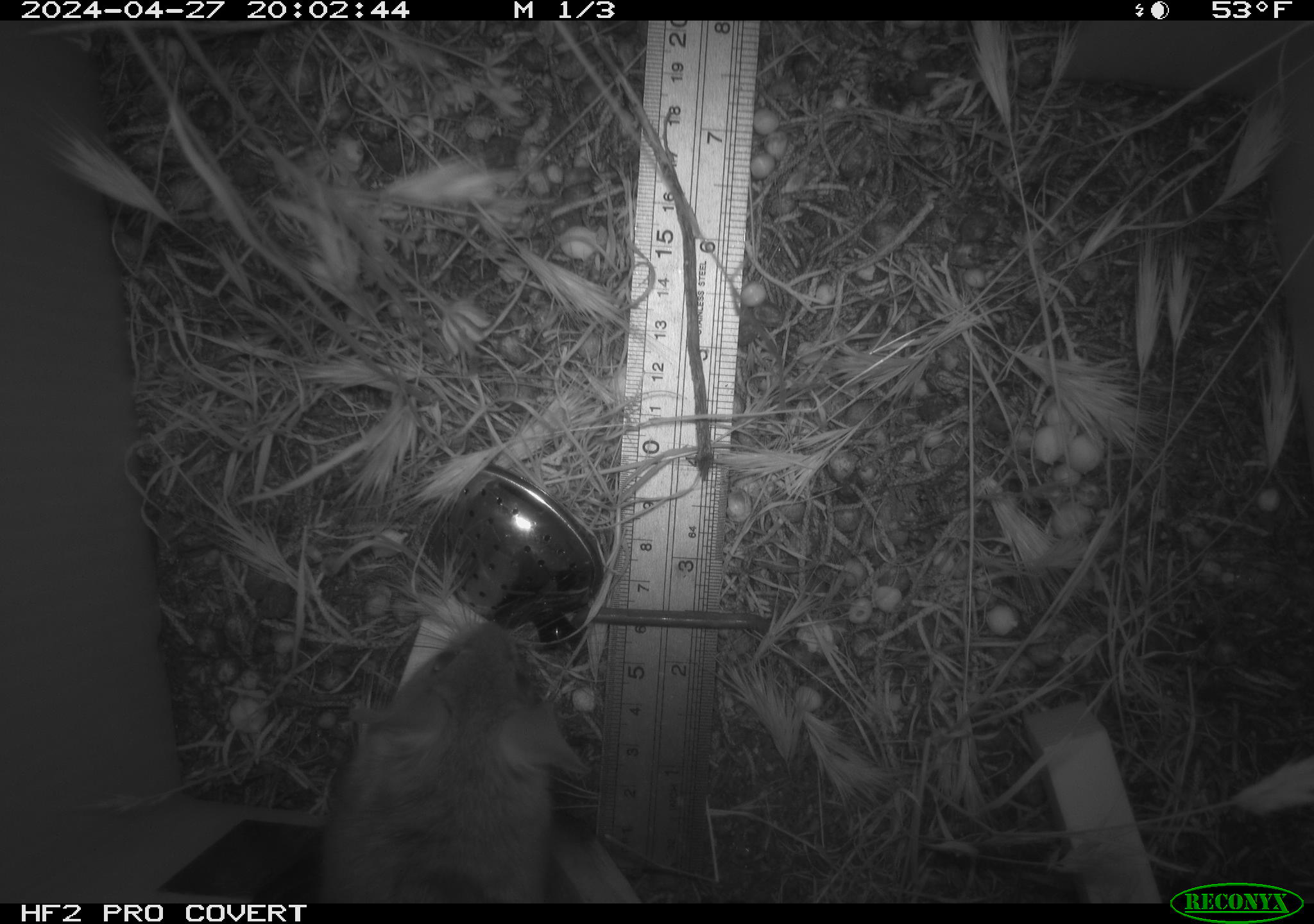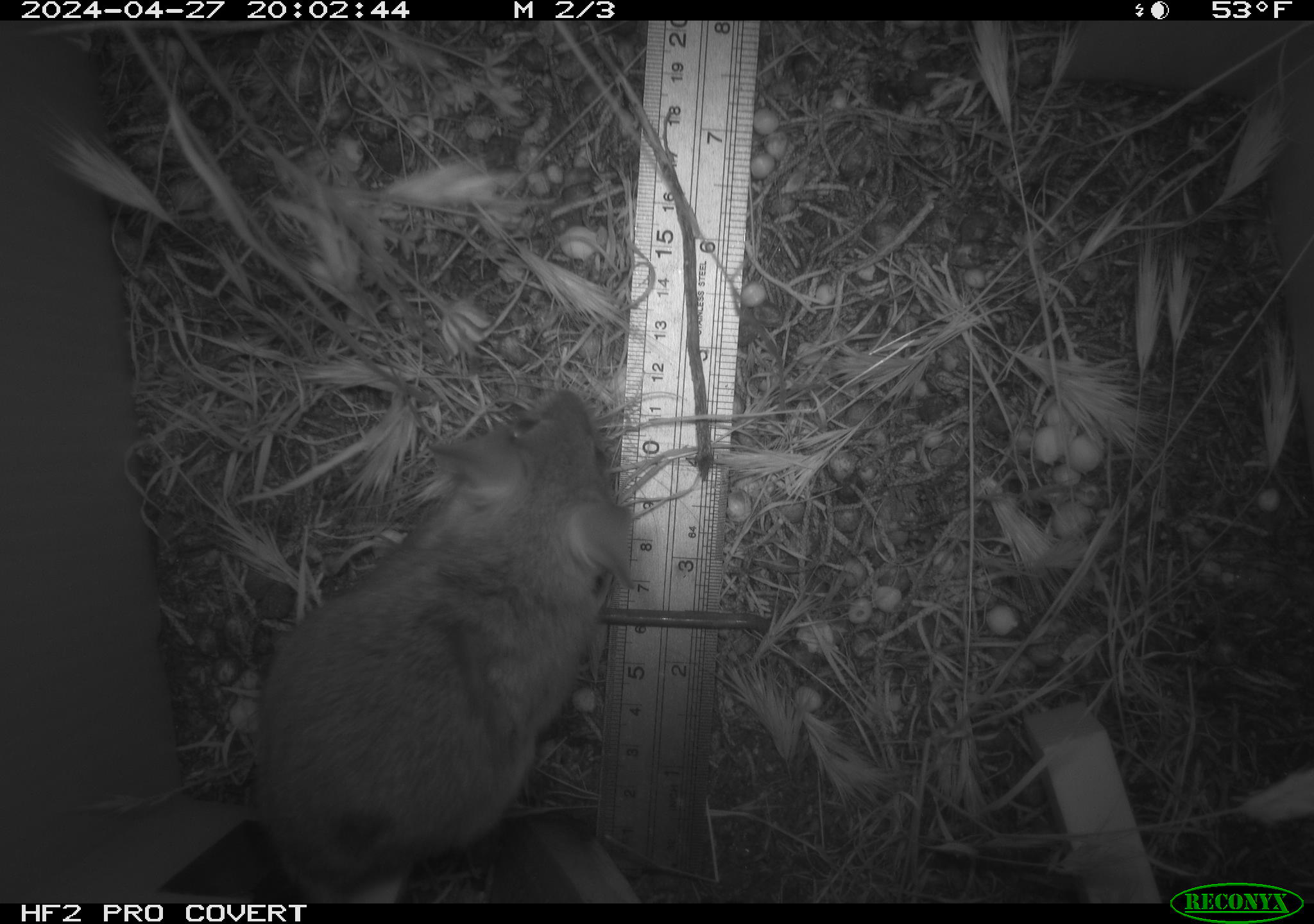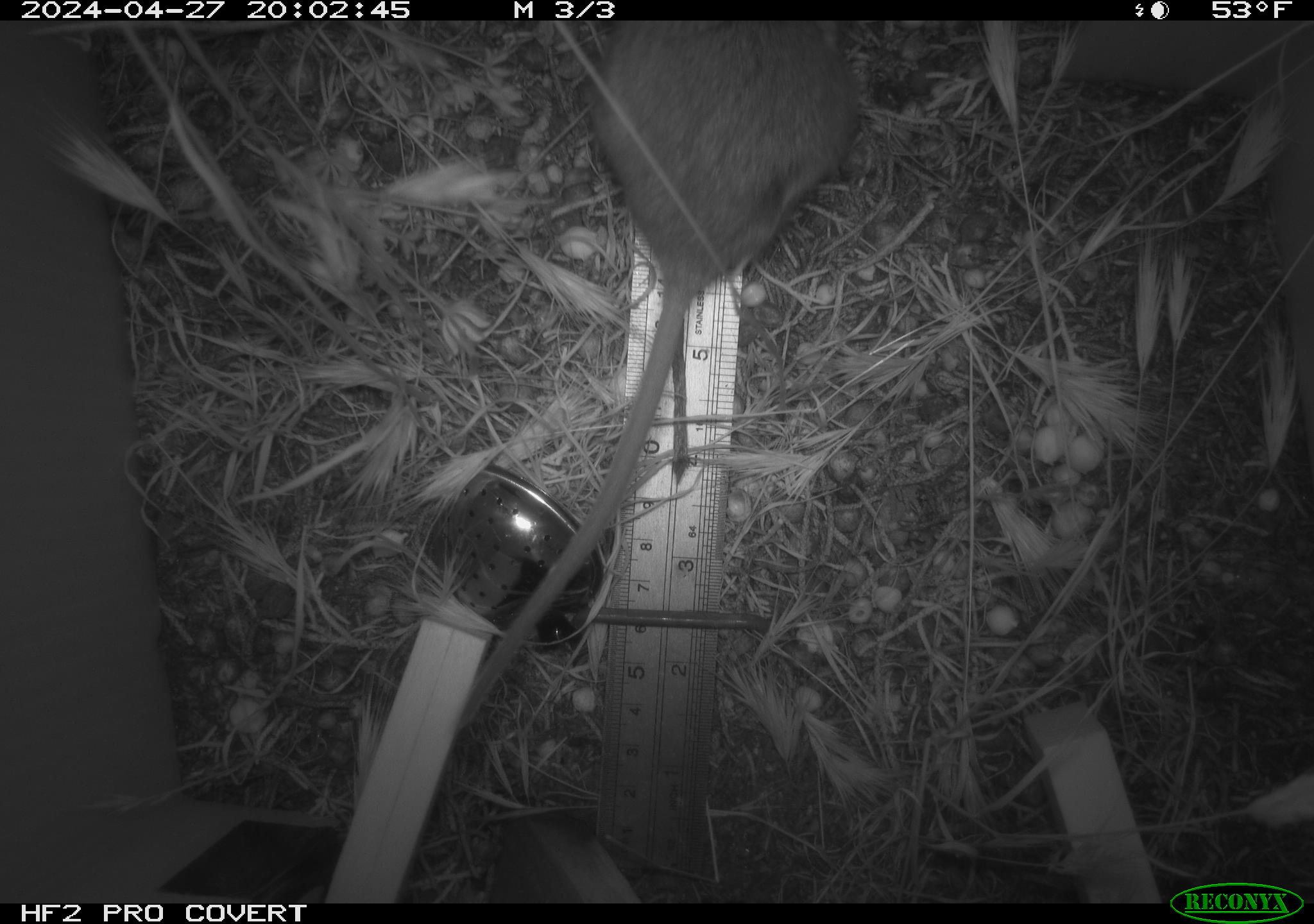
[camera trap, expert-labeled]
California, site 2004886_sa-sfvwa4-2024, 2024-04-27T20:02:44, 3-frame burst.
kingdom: Animalia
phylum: Chordata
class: Mammalia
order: Rodentia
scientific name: Rodentia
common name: mouse species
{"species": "mouse species (Rodentia)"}